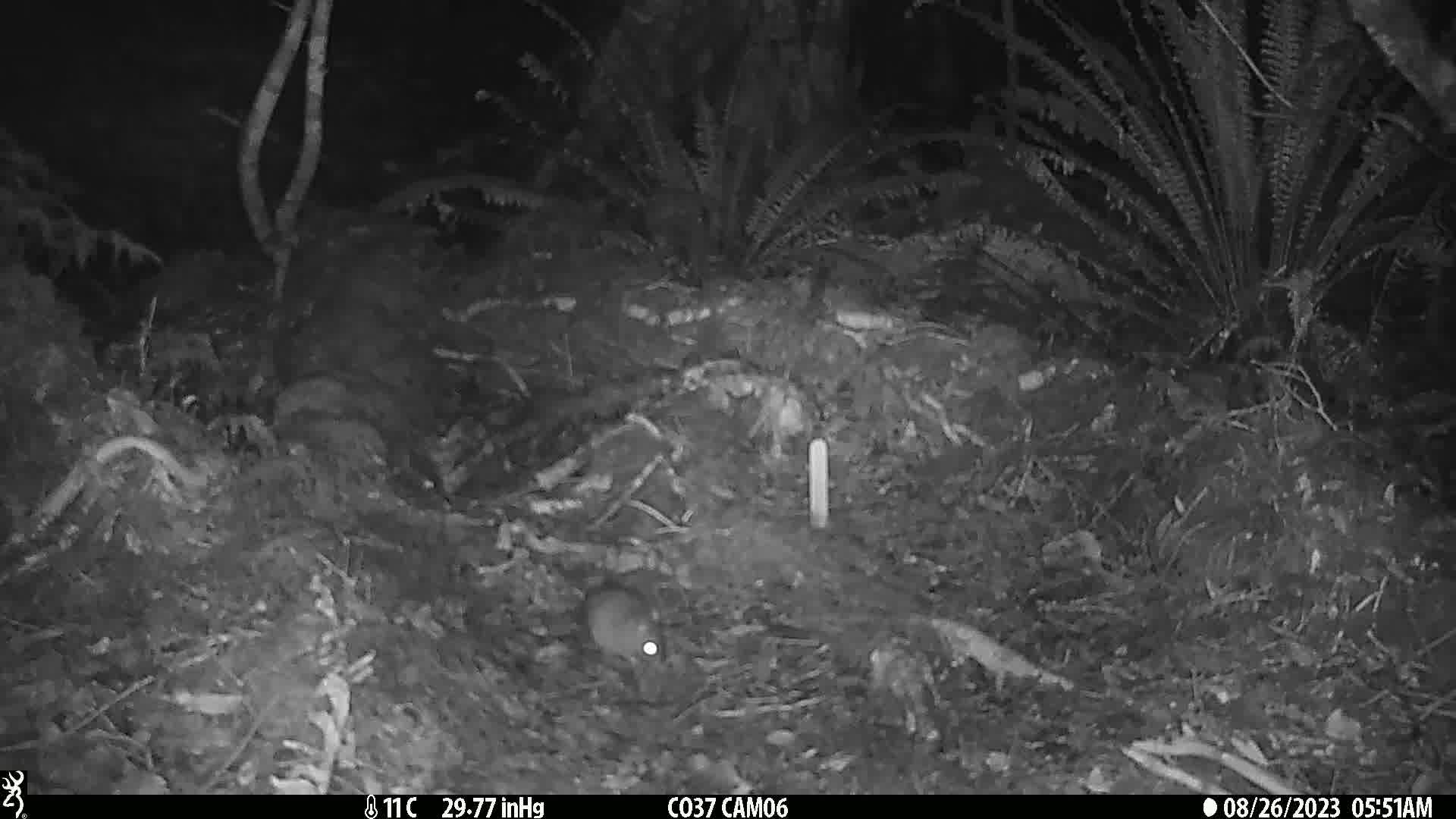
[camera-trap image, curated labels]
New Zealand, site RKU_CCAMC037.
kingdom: Animalia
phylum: Chordata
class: Mammalia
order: Rodentia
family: Muridae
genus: Rattus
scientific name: Rattus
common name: rat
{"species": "rat (Rattus)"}